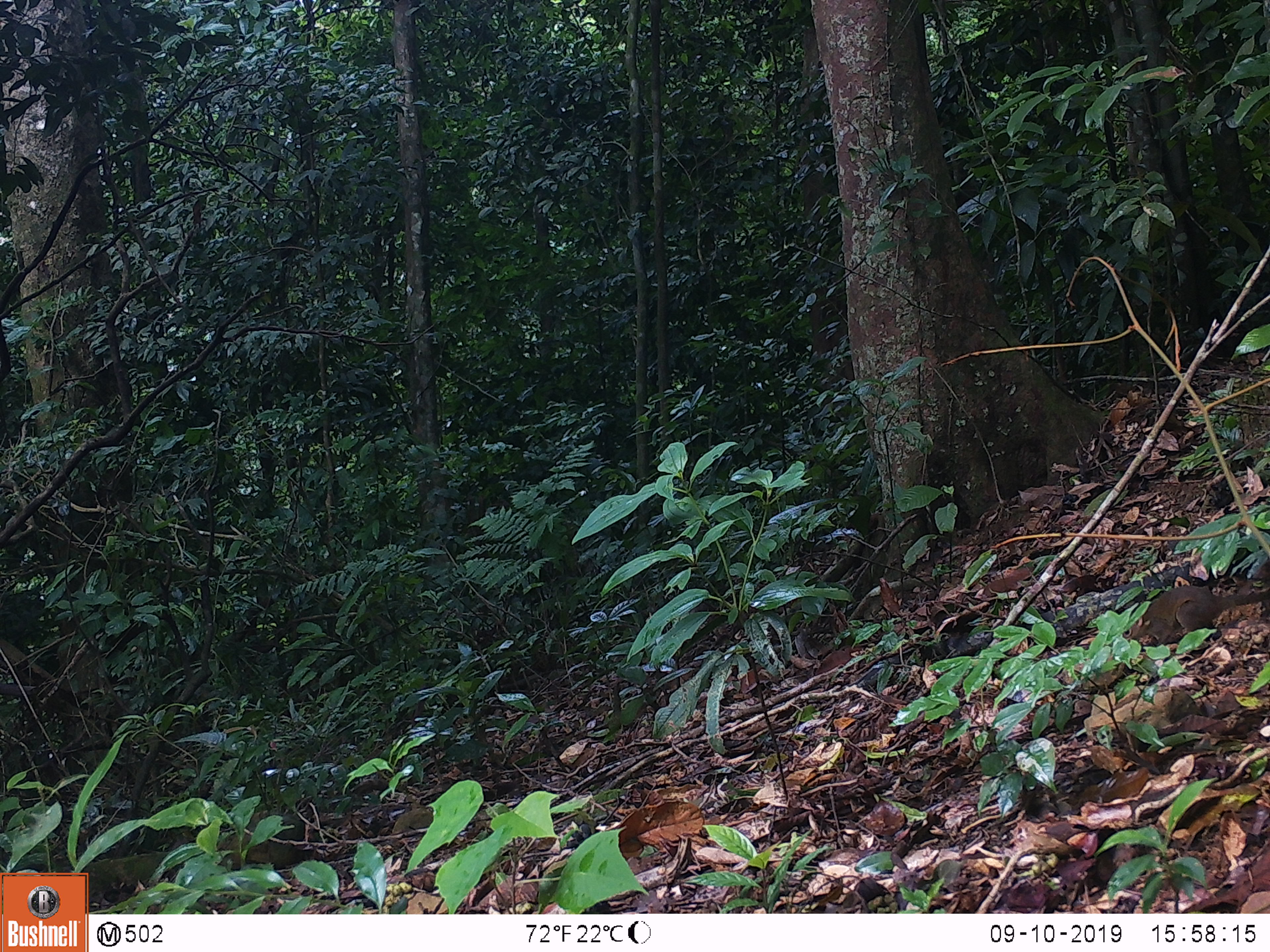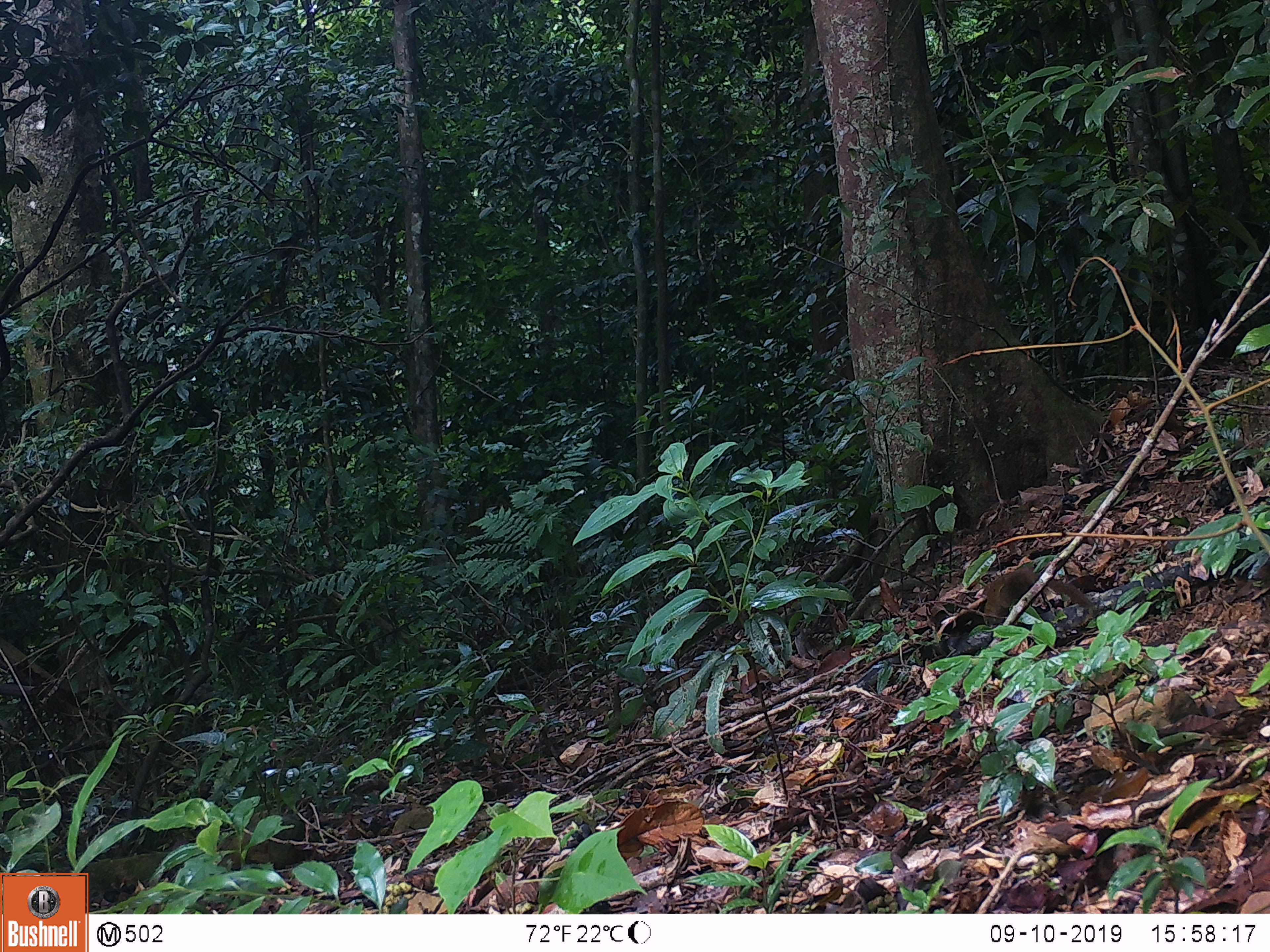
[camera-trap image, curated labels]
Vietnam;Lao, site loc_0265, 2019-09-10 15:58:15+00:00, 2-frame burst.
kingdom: Animalia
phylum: Chordata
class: Mammalia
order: Scandentia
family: Tupaiidae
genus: Tupaia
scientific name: Tupaia belangeri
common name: northern treeshrew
Northern treeshrew (Tupaia belangeri). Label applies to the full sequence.